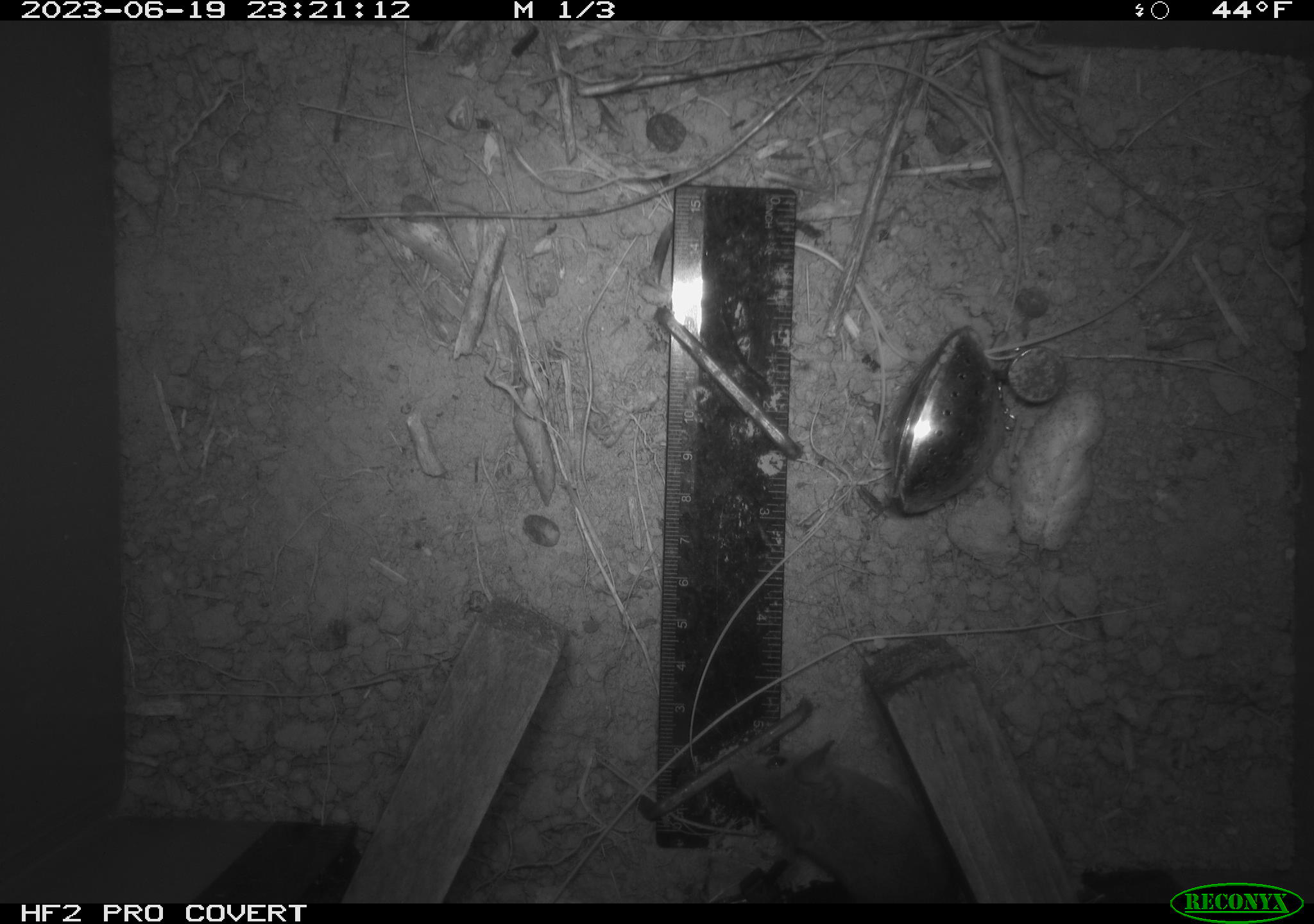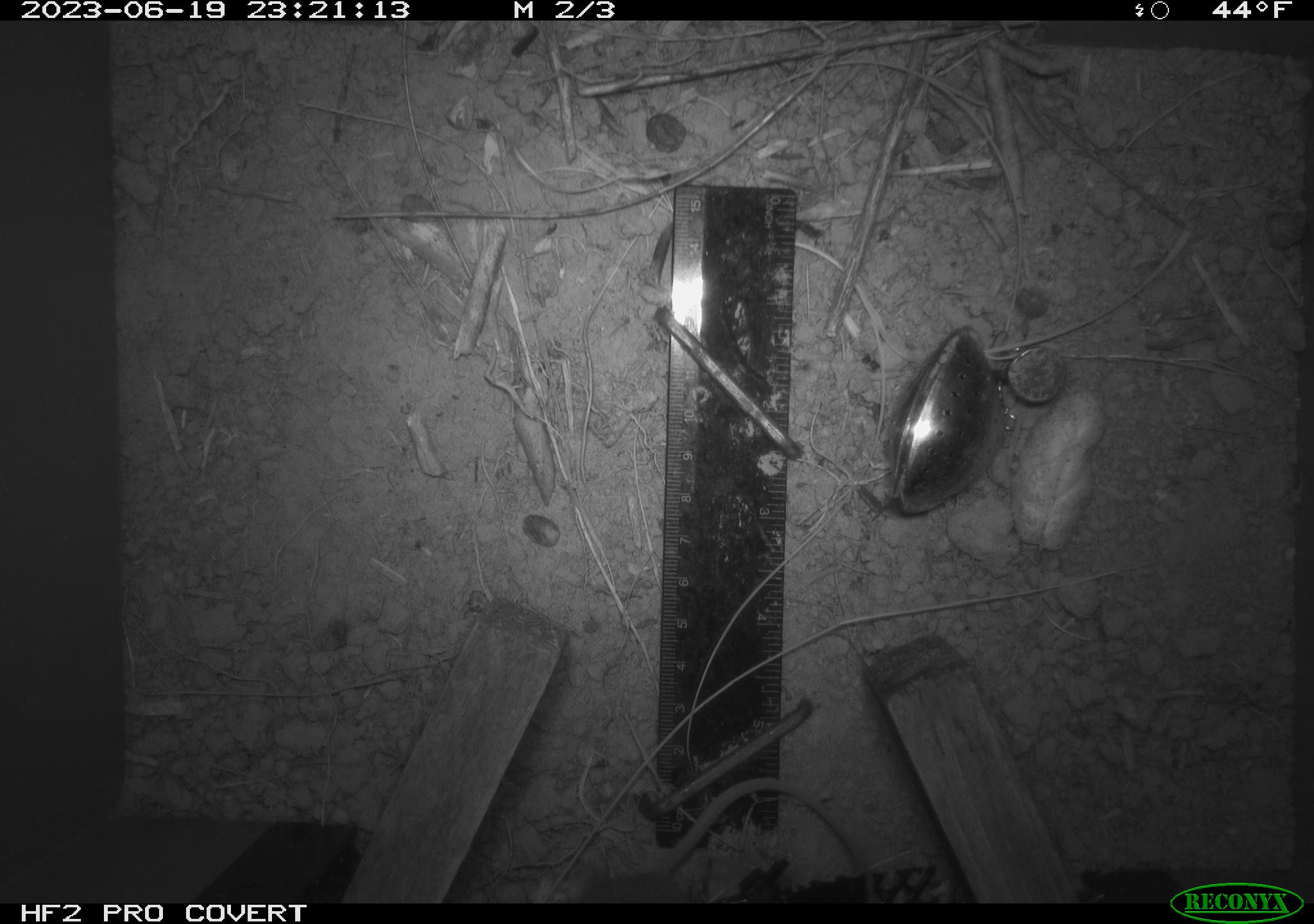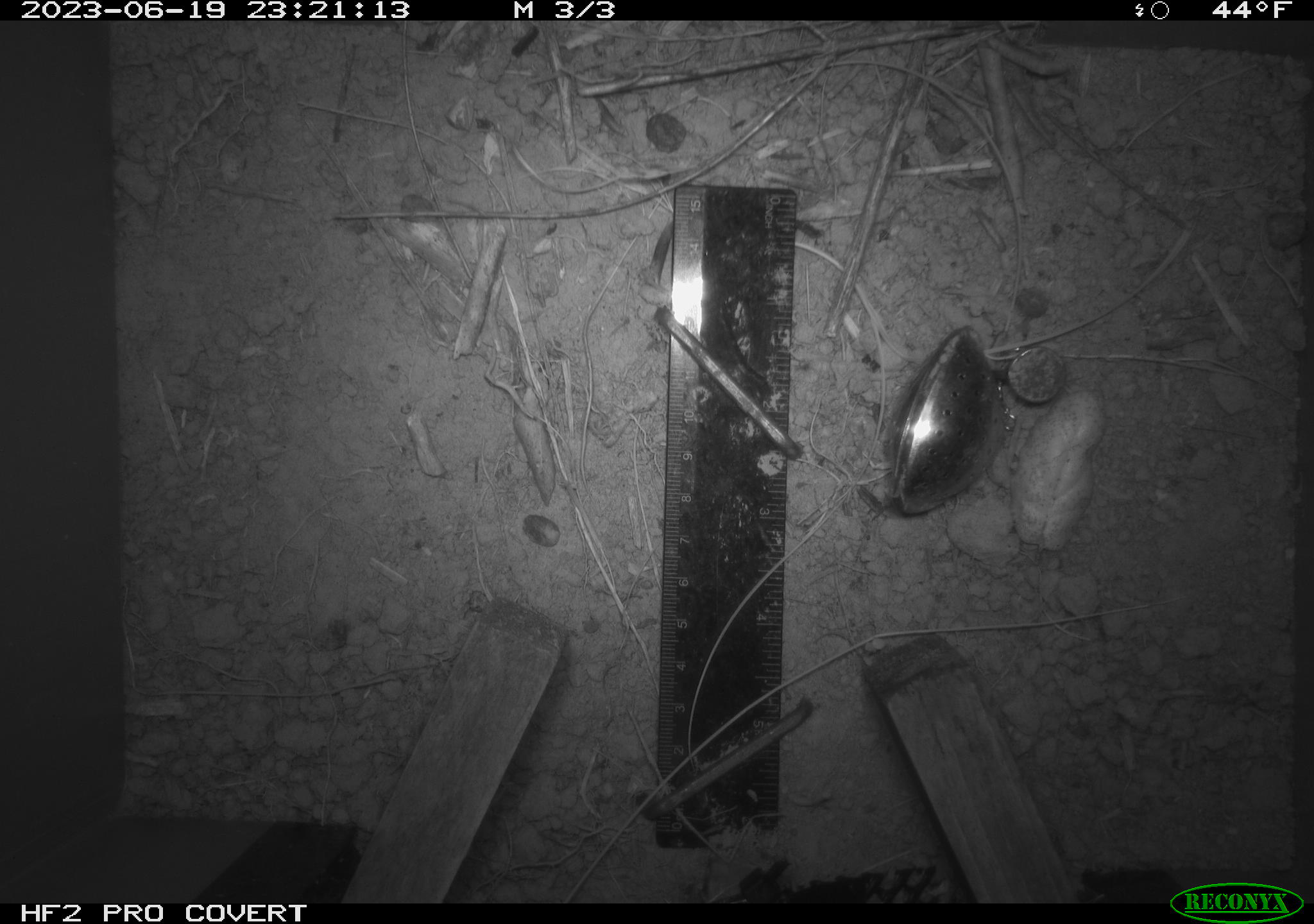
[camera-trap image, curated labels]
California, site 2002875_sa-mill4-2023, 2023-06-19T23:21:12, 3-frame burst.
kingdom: Animalia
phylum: Chordata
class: Mammalia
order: Rodentia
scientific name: Rodentia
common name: mouse species